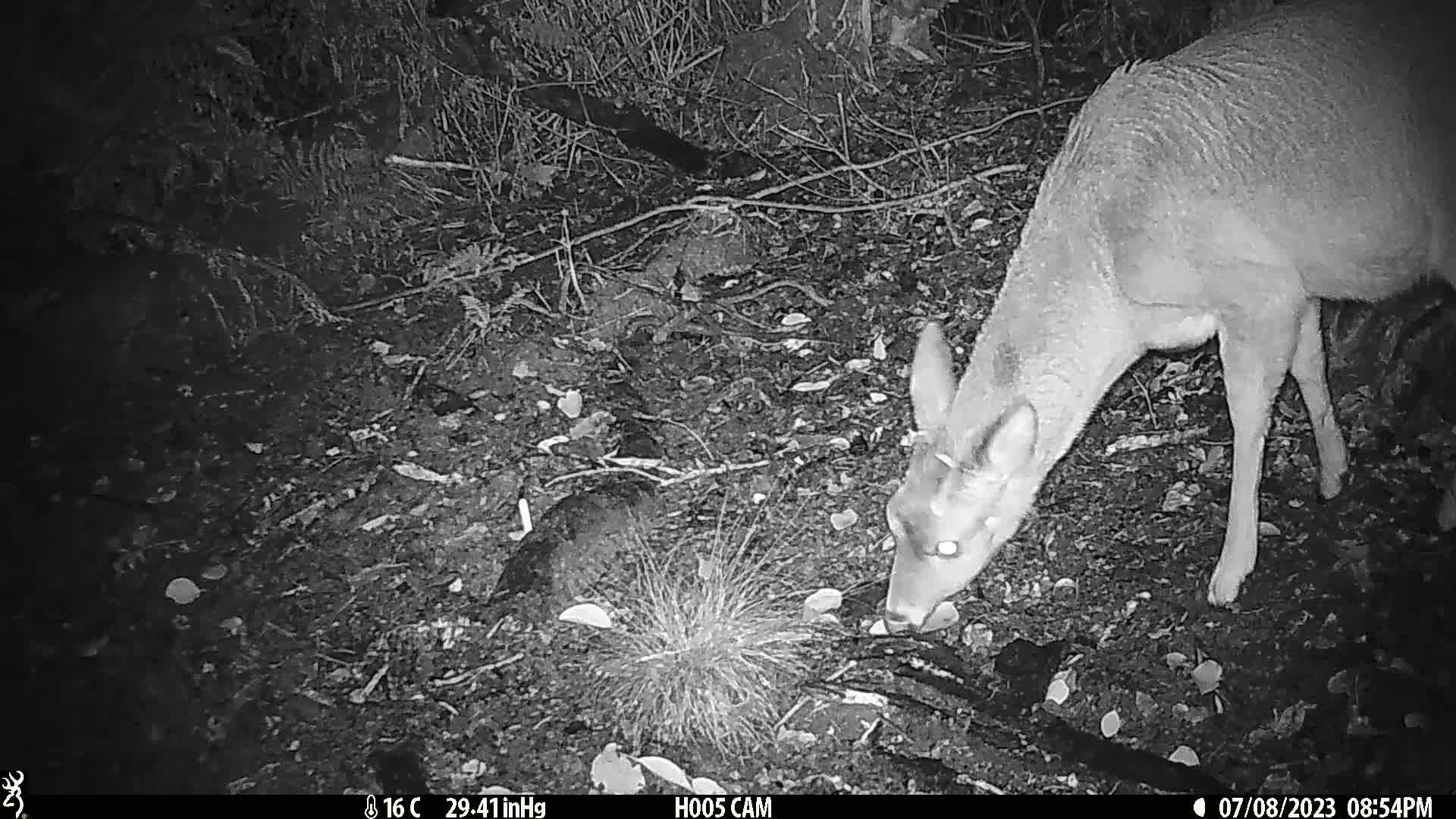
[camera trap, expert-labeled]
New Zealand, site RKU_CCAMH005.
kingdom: Animalia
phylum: Chordata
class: Mammalia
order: Artiodactyla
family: Cervidae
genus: Odocoileus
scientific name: Odocoileus virginianus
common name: white-tailed deer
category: white tailed deer